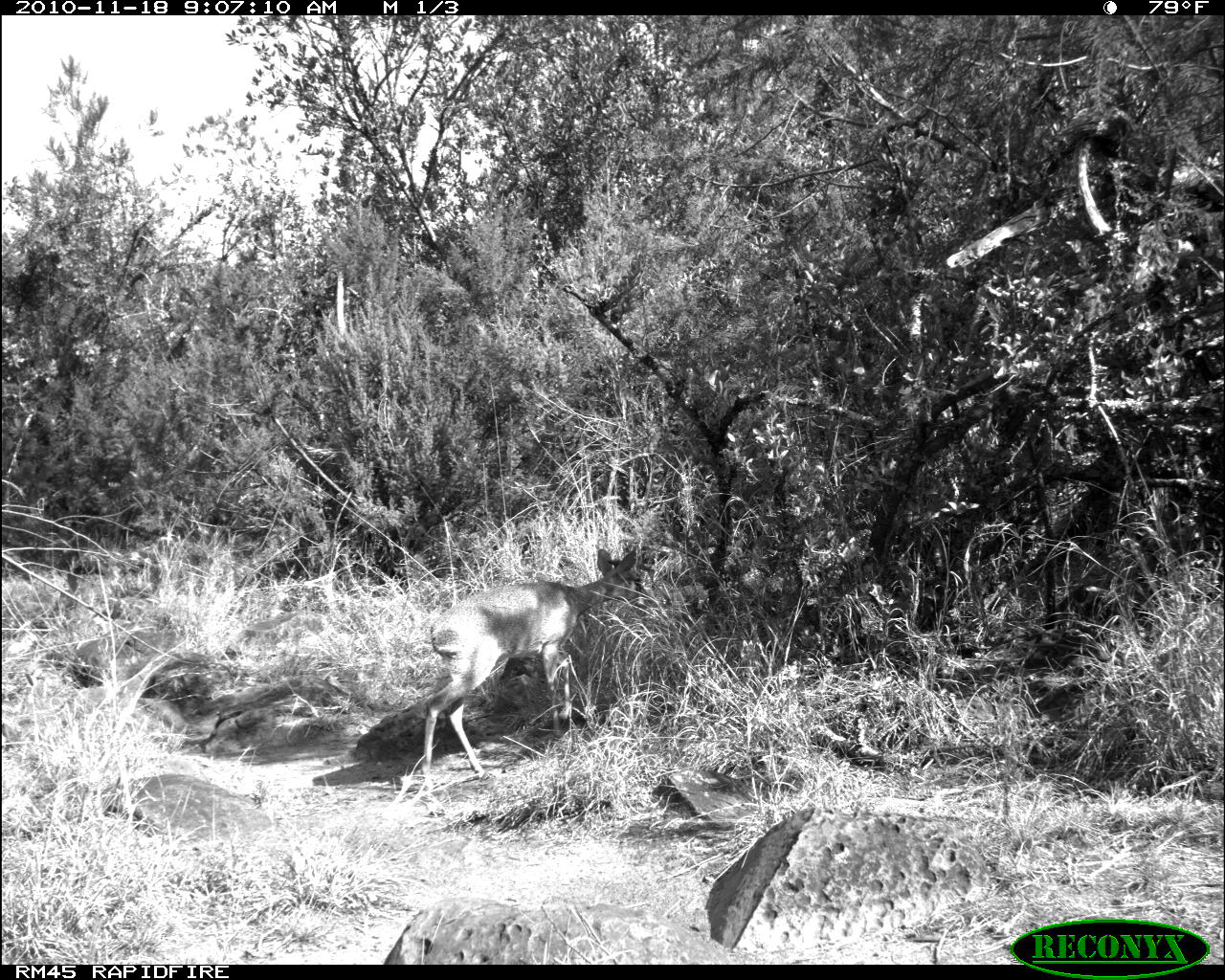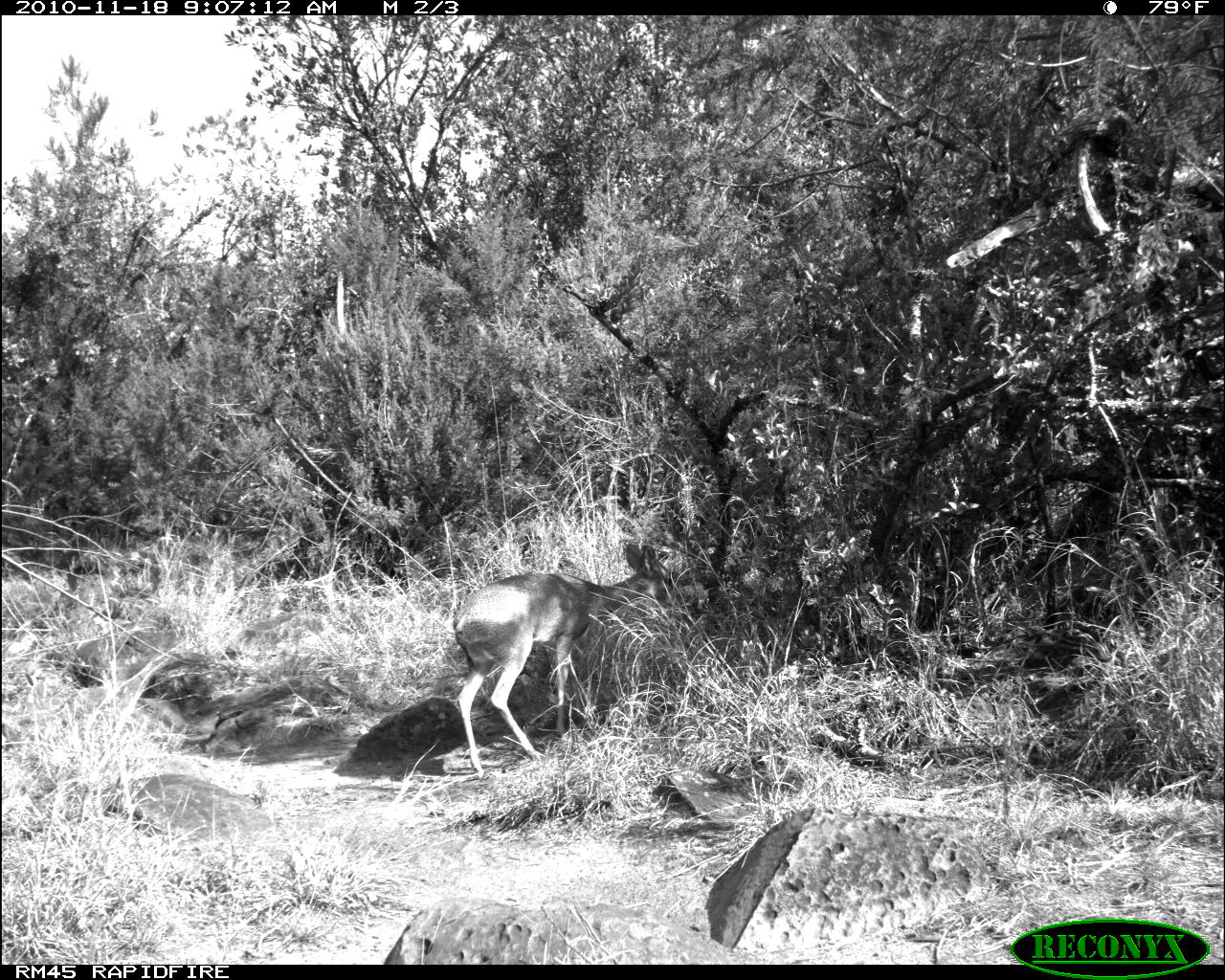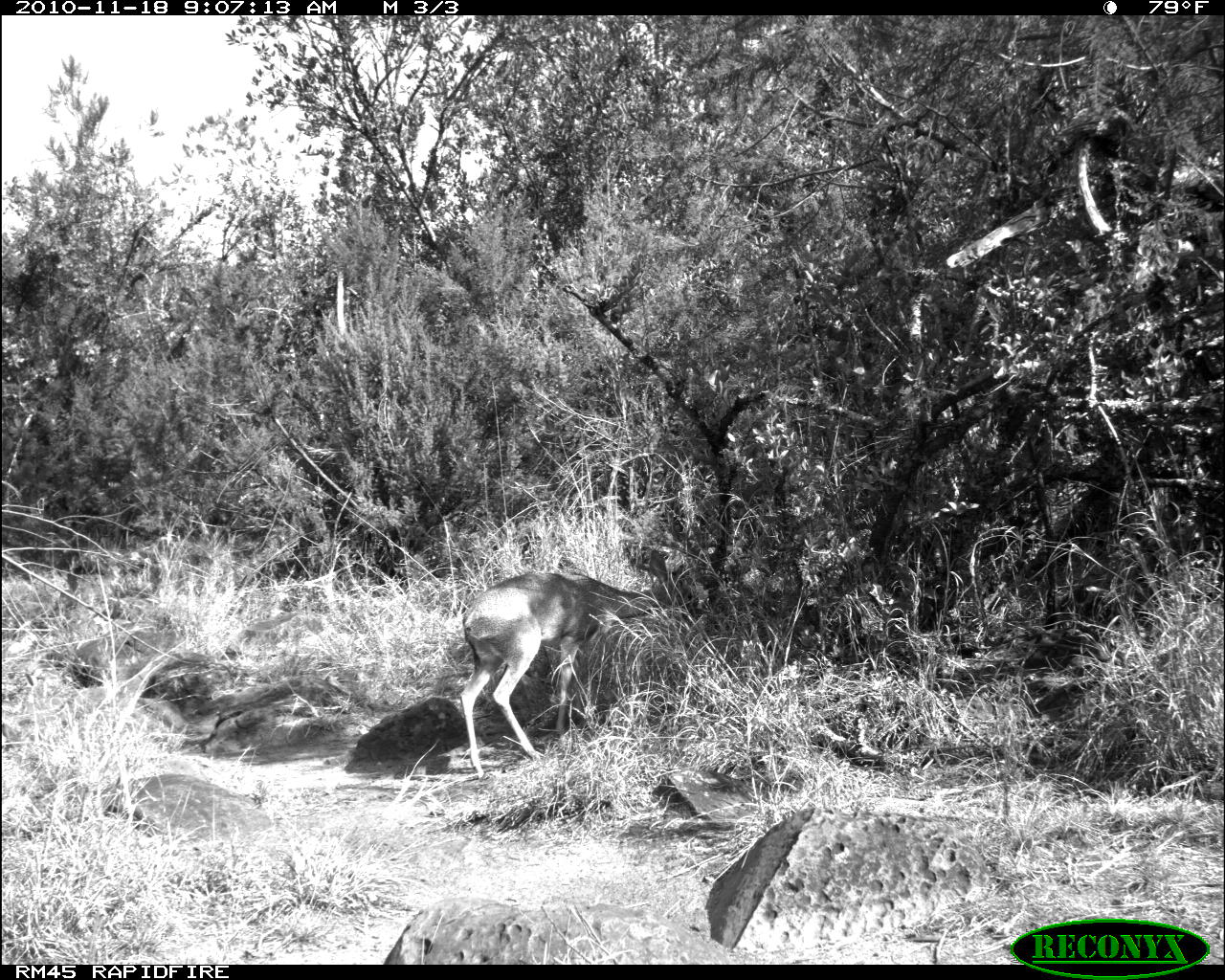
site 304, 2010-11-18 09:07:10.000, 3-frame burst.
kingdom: Animalia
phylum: Chordata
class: Mammalia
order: Artiodactyla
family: Bovidae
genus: Madoqua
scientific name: Madoqua guentheri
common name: günther's dik-dik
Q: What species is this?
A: Madoqua guentheri (günther's dik-dik).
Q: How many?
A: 1.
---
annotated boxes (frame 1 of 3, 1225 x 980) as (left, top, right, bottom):
madoqua guentheri: (420, 549, 649, 792)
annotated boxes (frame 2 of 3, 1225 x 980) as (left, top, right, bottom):
madoqua guentheri: (453, 542, 671, 780)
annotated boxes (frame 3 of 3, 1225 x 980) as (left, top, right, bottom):
madoqua guentheri: (460, 550, 720, 772)